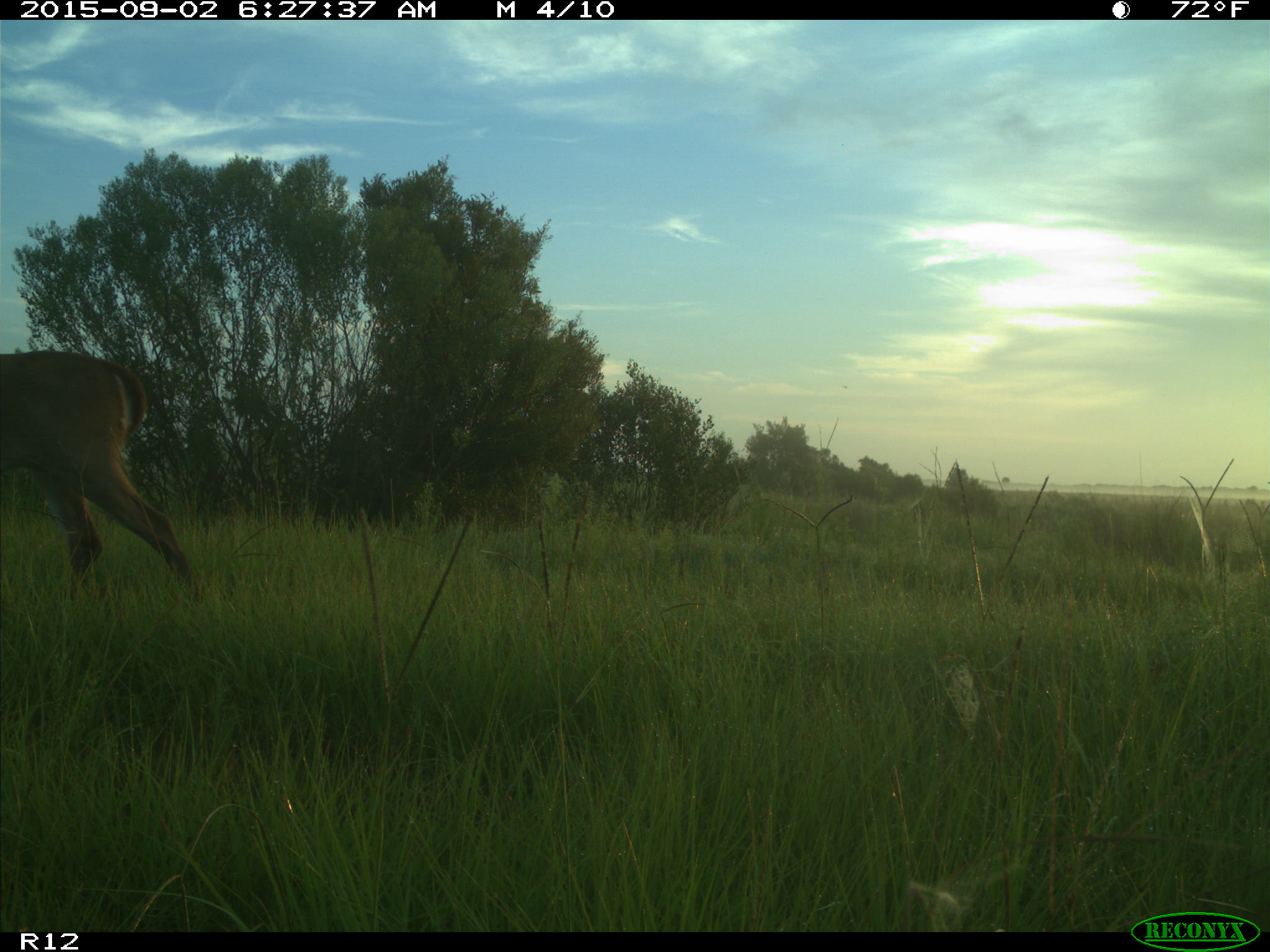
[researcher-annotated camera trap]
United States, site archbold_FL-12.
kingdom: Animalia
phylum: Chordata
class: Mammalia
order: Artiodactyla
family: Cervidae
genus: Odocoileus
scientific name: Odocoileus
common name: deer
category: unidentified deer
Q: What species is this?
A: Unidentified deer (deer) (Odocoileus).